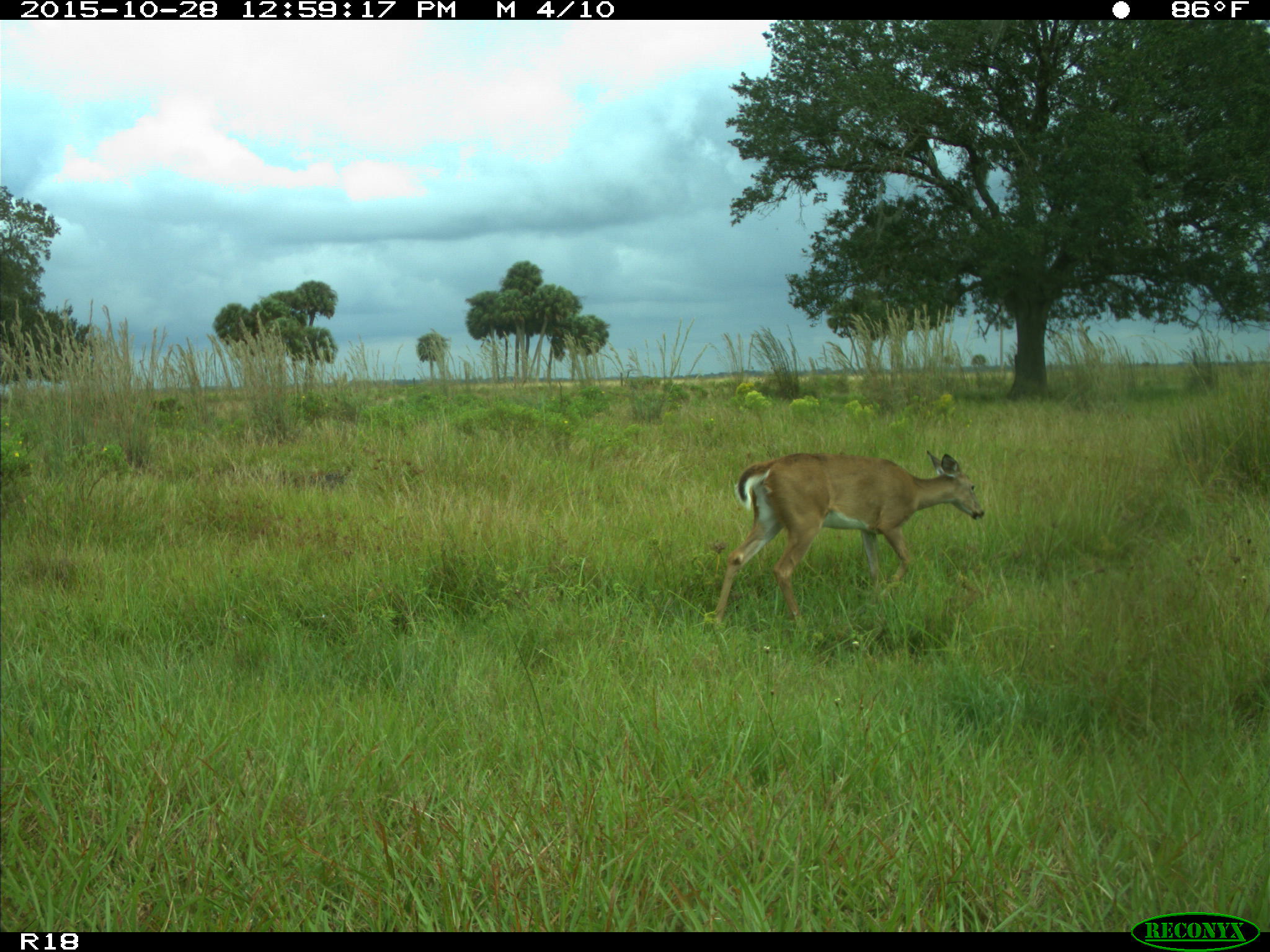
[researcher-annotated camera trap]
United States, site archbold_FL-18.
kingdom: Animalia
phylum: Chordata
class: Mammalia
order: Artiodactyla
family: Cervidae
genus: Odocoileus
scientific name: Odocoileus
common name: deer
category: unidentified deer